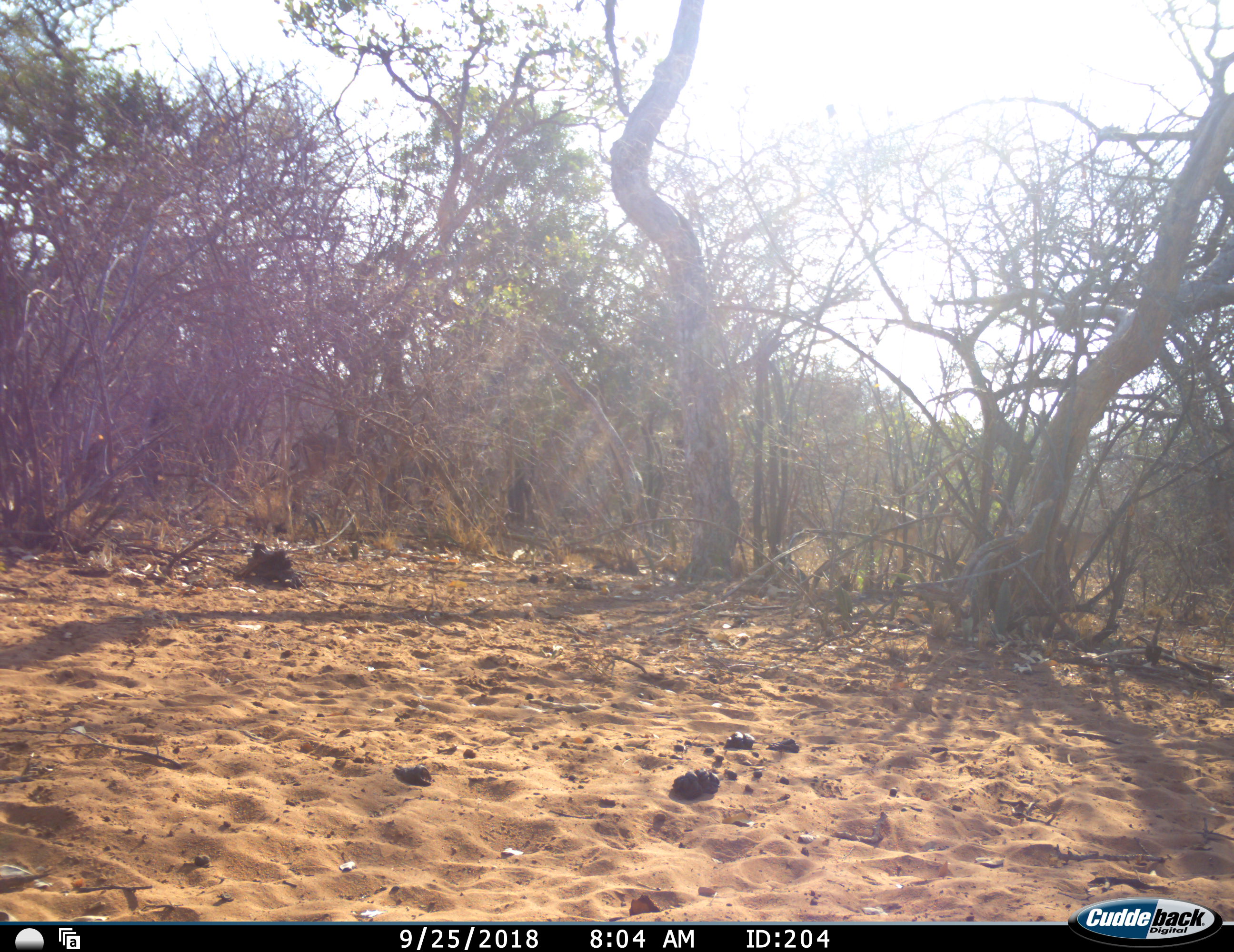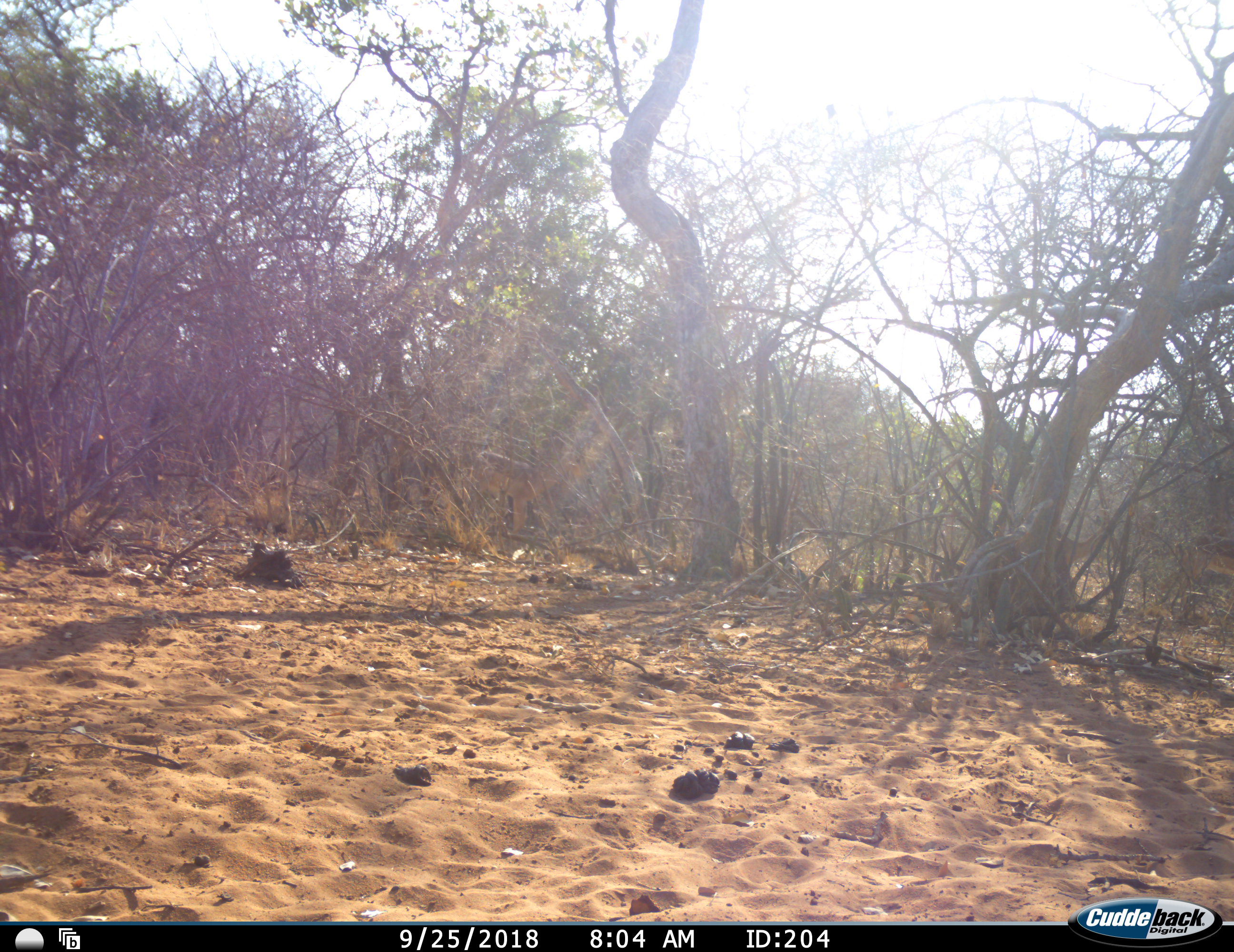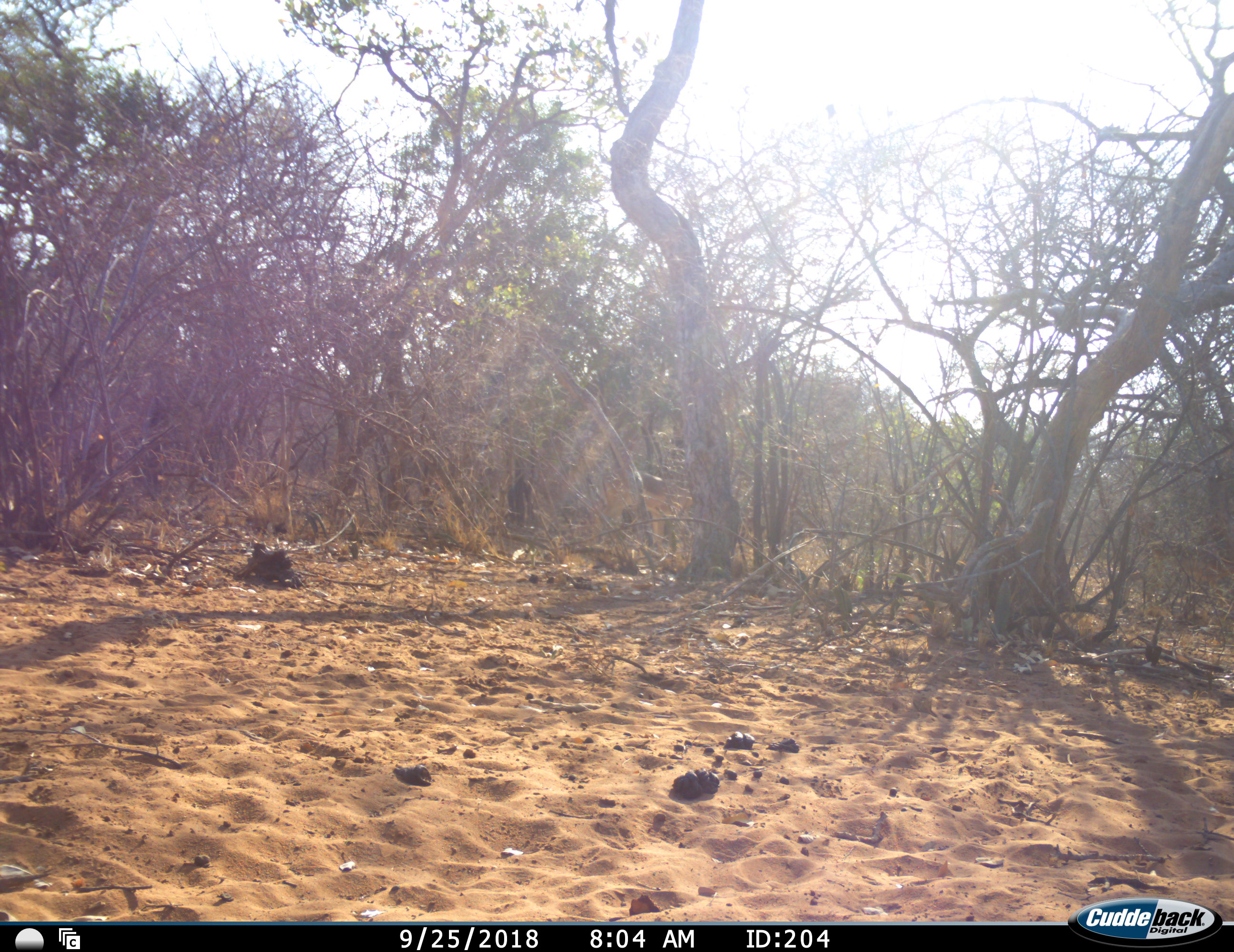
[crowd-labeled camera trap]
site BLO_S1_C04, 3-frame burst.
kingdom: Animalia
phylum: Chordata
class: Mammalia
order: Artiodactyla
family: Bovidae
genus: Aepyceros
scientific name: Aepyceros melampus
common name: impala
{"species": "impala (Aepyceros melampus)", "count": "3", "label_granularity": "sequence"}